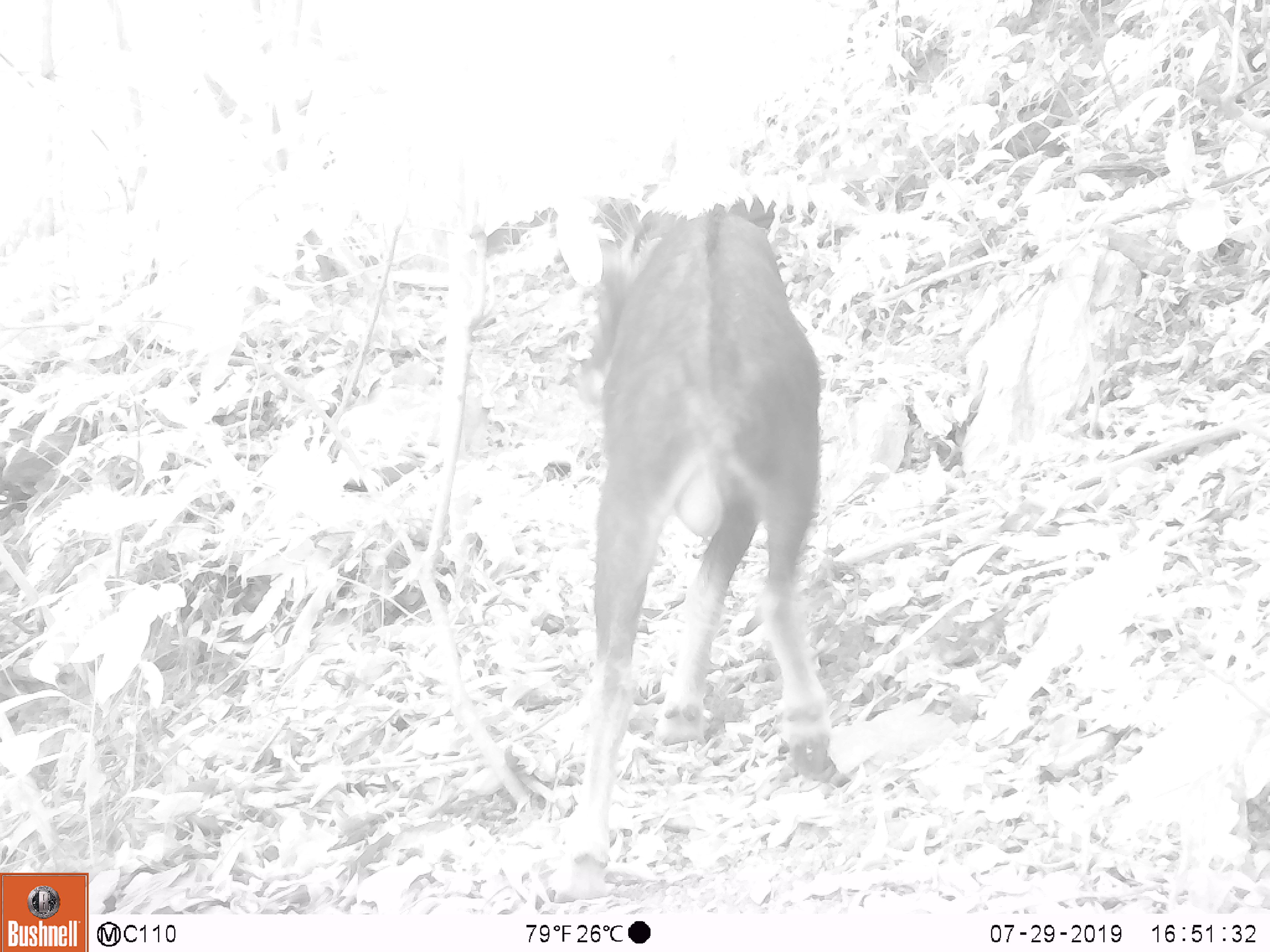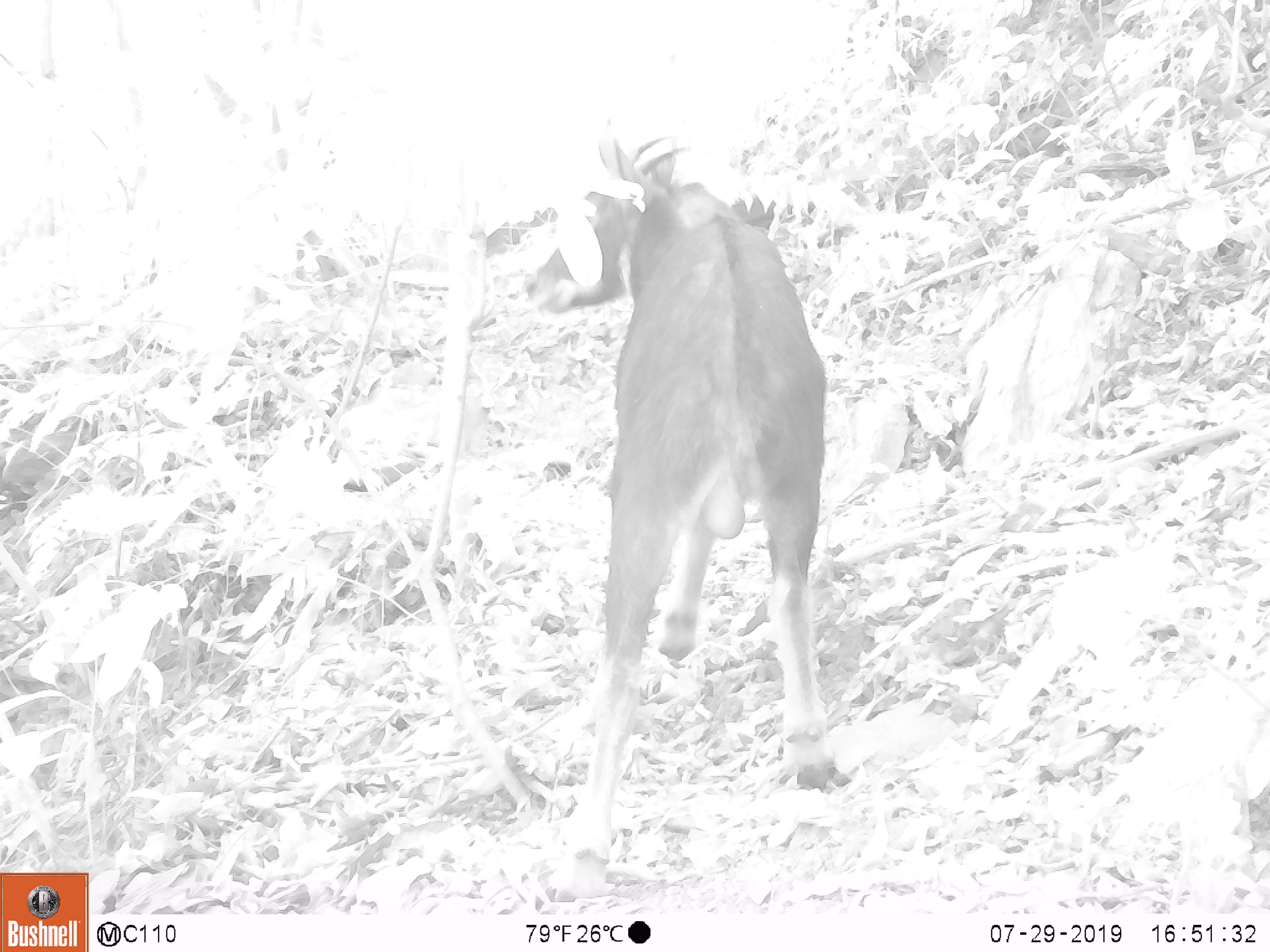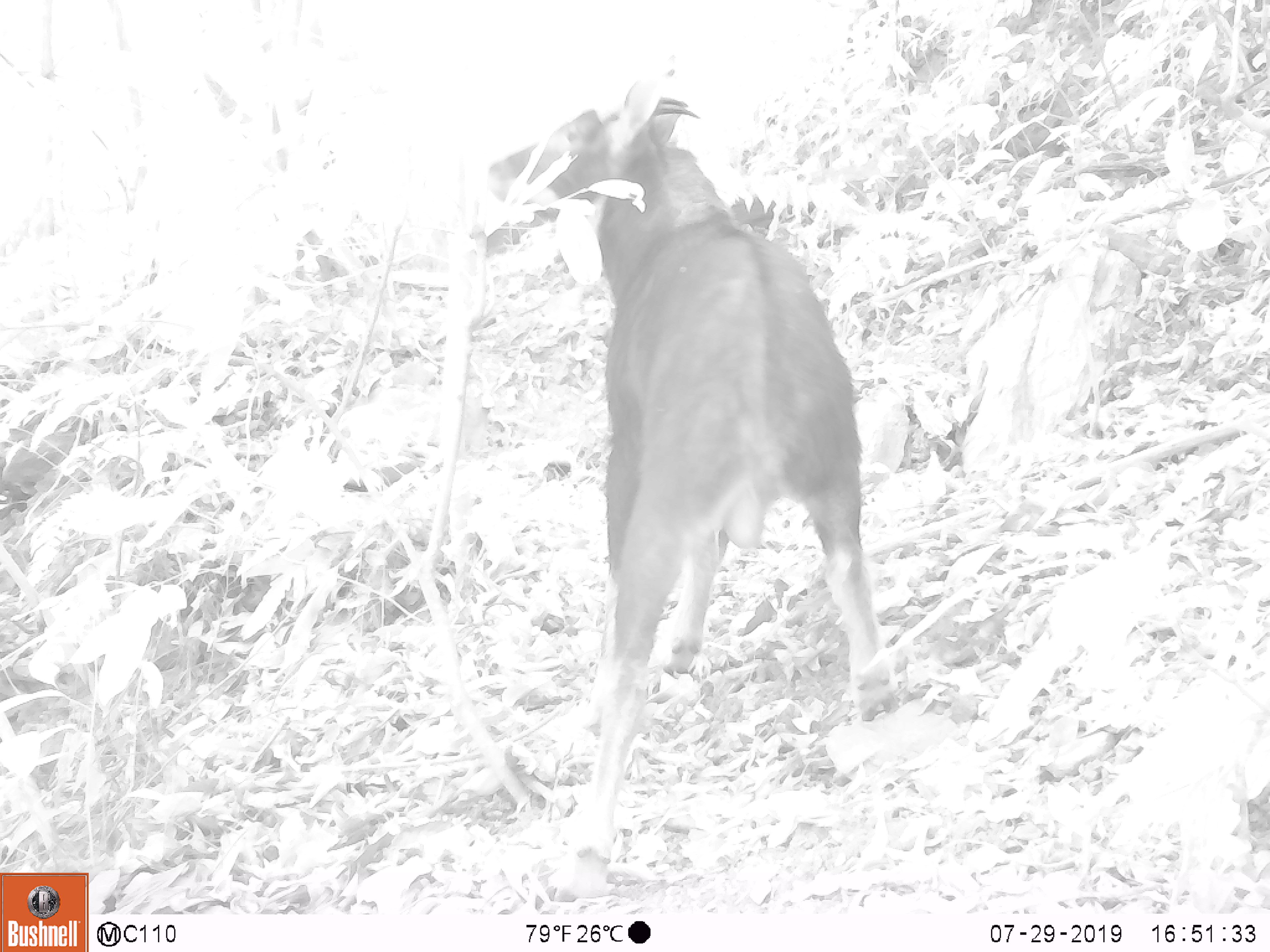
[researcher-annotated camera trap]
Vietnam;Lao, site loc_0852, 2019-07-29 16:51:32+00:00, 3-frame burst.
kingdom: Animalia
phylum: Chordata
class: Mammalia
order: Artiodactyla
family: Bovidae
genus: Capricornis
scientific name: Capricornis sumatraensis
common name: chinese serow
Chinese serow (Capricornis sumatraensis). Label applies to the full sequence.